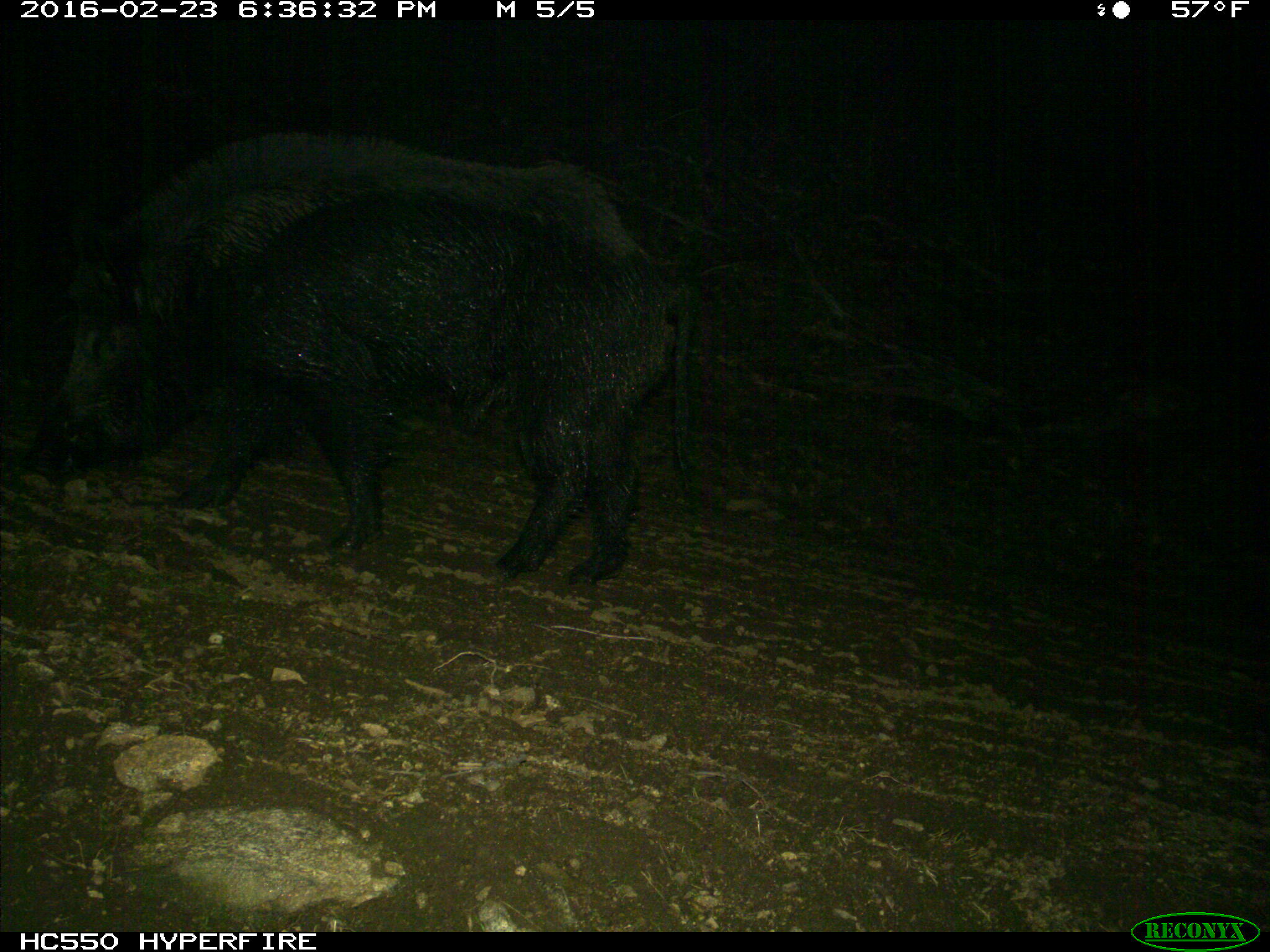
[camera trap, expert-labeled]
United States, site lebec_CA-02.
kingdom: Animalia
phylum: Chordata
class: Mammalia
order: Artiodactyla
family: Suidae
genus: Sus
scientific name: Sus scrofa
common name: wild boar